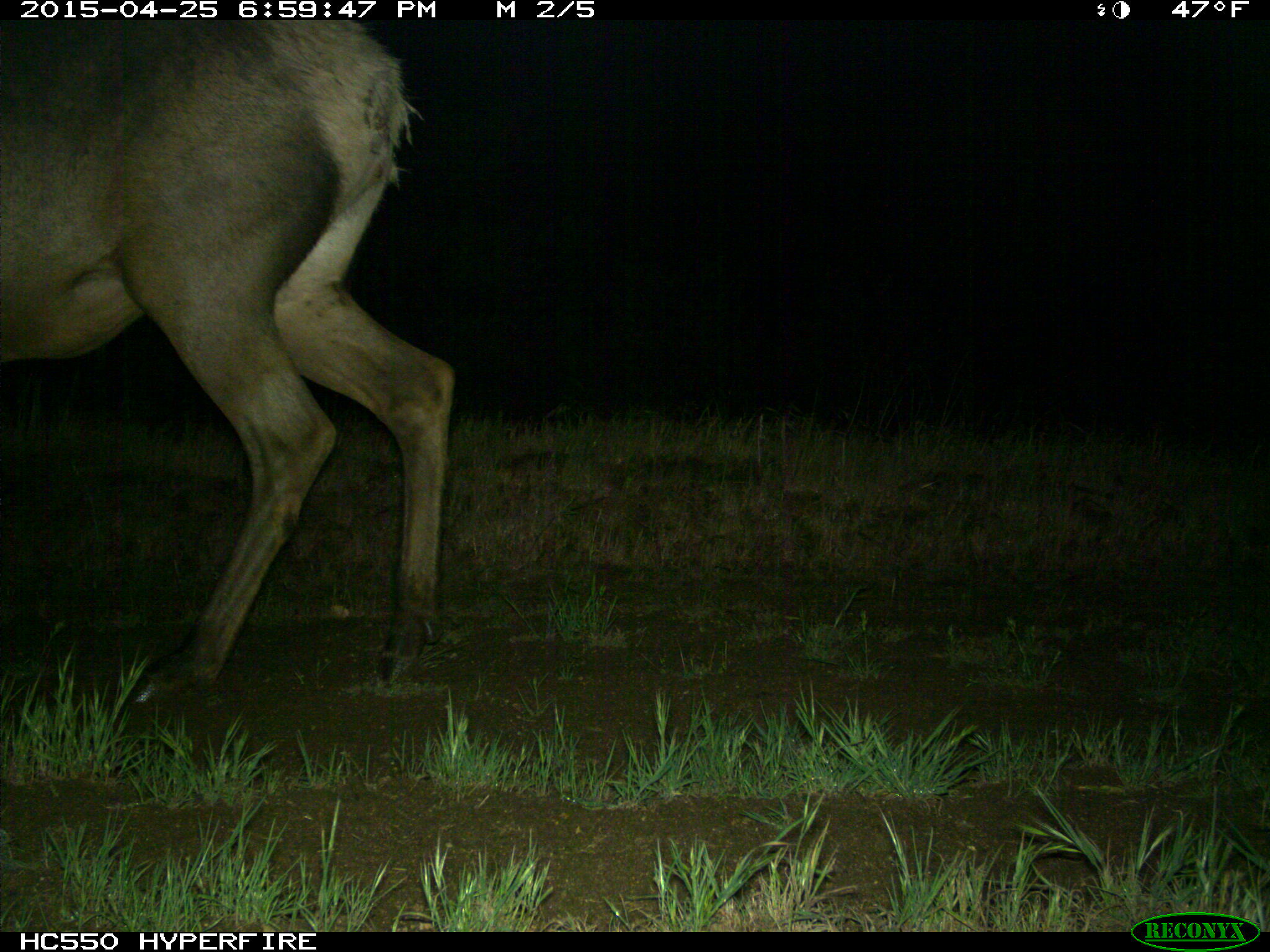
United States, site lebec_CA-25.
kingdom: Animalia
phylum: Chordata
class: Mammalia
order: Artiodactyla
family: Cervidae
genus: Cervus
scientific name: Cervus canadensis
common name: elk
Cervus canadensis (elk).